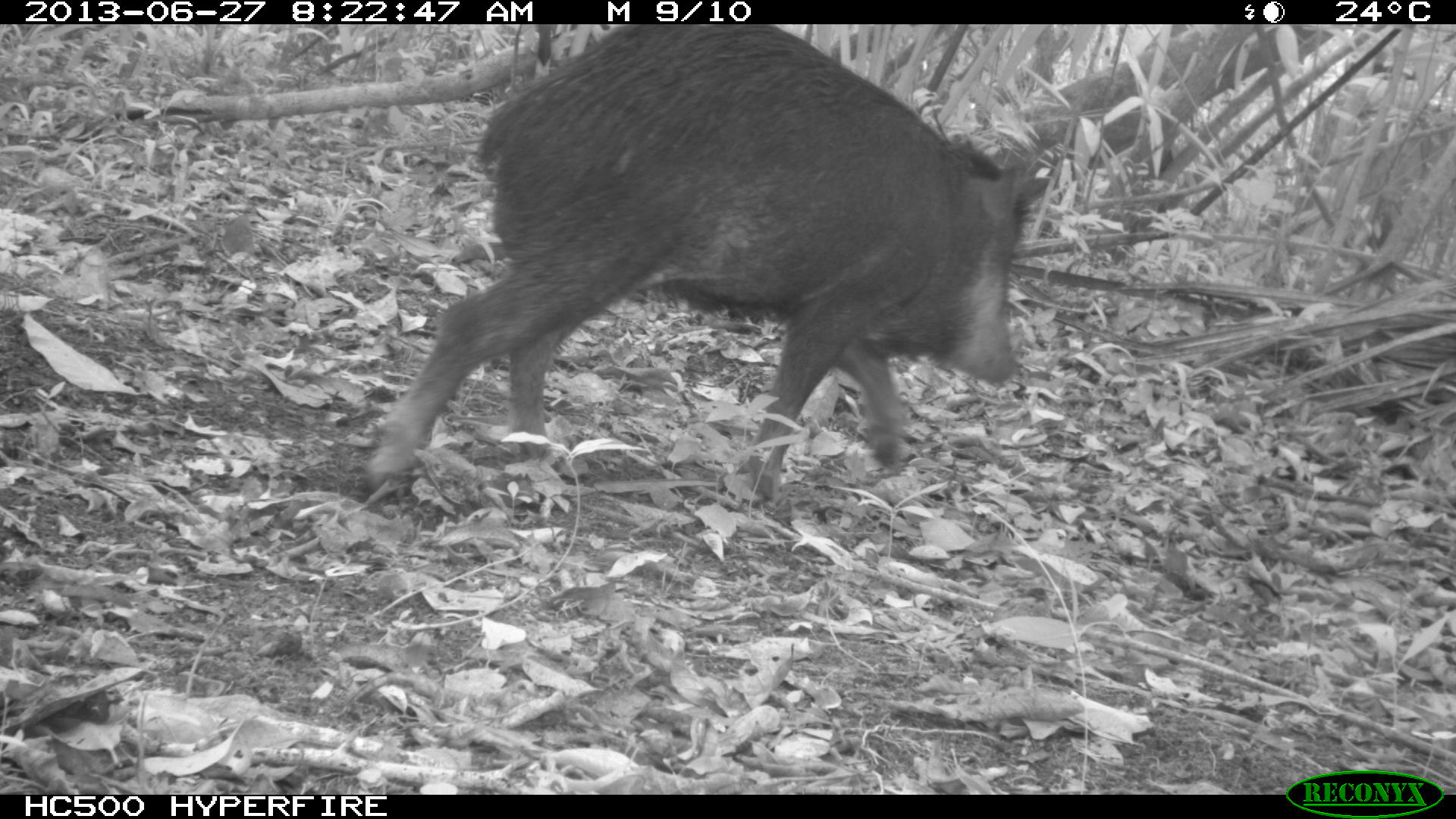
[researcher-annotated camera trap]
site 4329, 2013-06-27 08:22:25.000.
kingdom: Animalia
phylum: Chordata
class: Mammalia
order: Artiodactyla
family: Tayassuidae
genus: Tayassu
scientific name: Tayassu pecari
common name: white-lipped peccary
Tayassu pecari (white-lipped peccary), count 3.